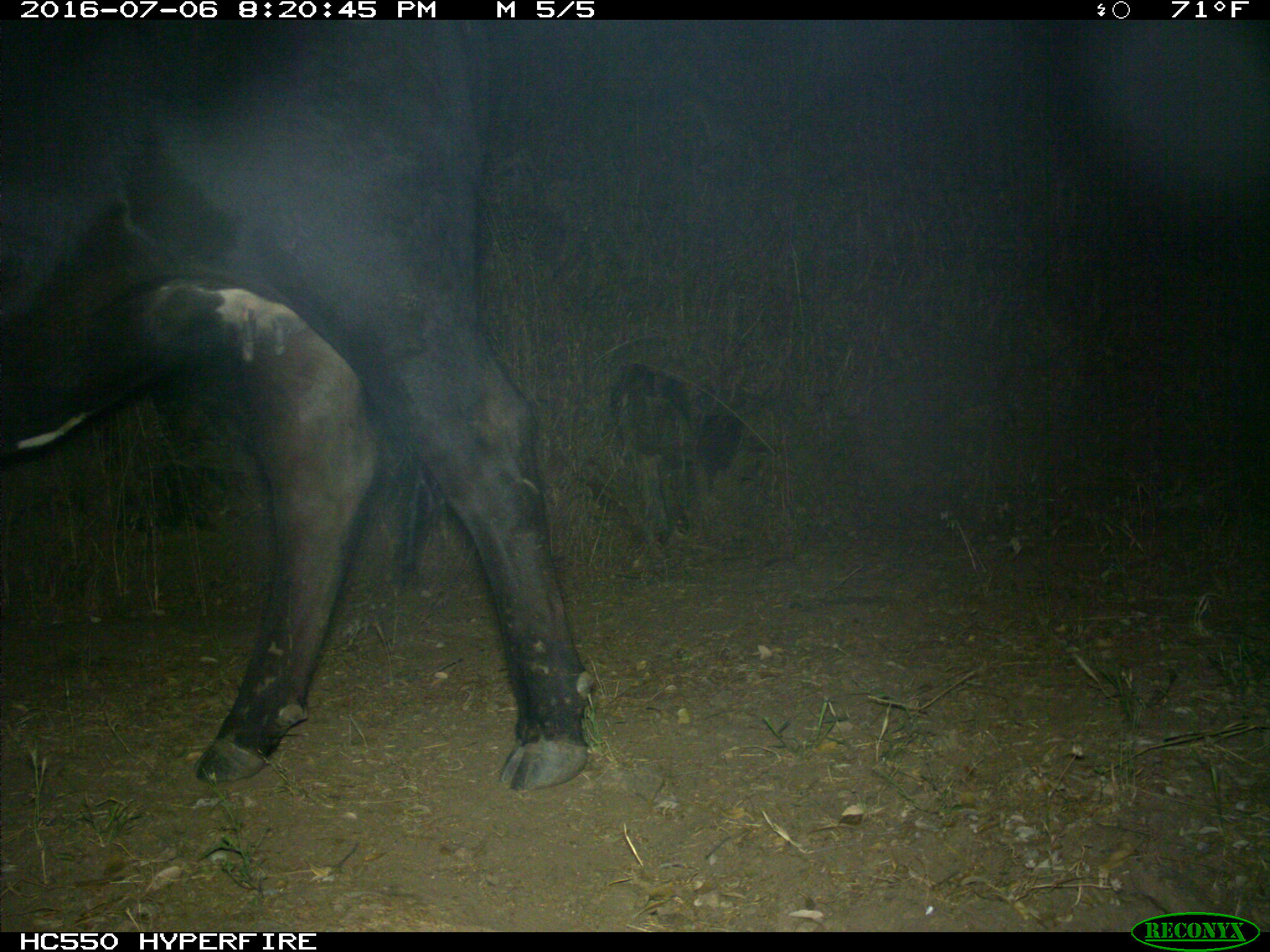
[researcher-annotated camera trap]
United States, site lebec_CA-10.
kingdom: Animalia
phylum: Chordata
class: Mammalia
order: Artiodactyla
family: Bovidae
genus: Bos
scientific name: Bos taurus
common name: domestic cow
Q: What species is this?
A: Bos taurus (domestic cow).